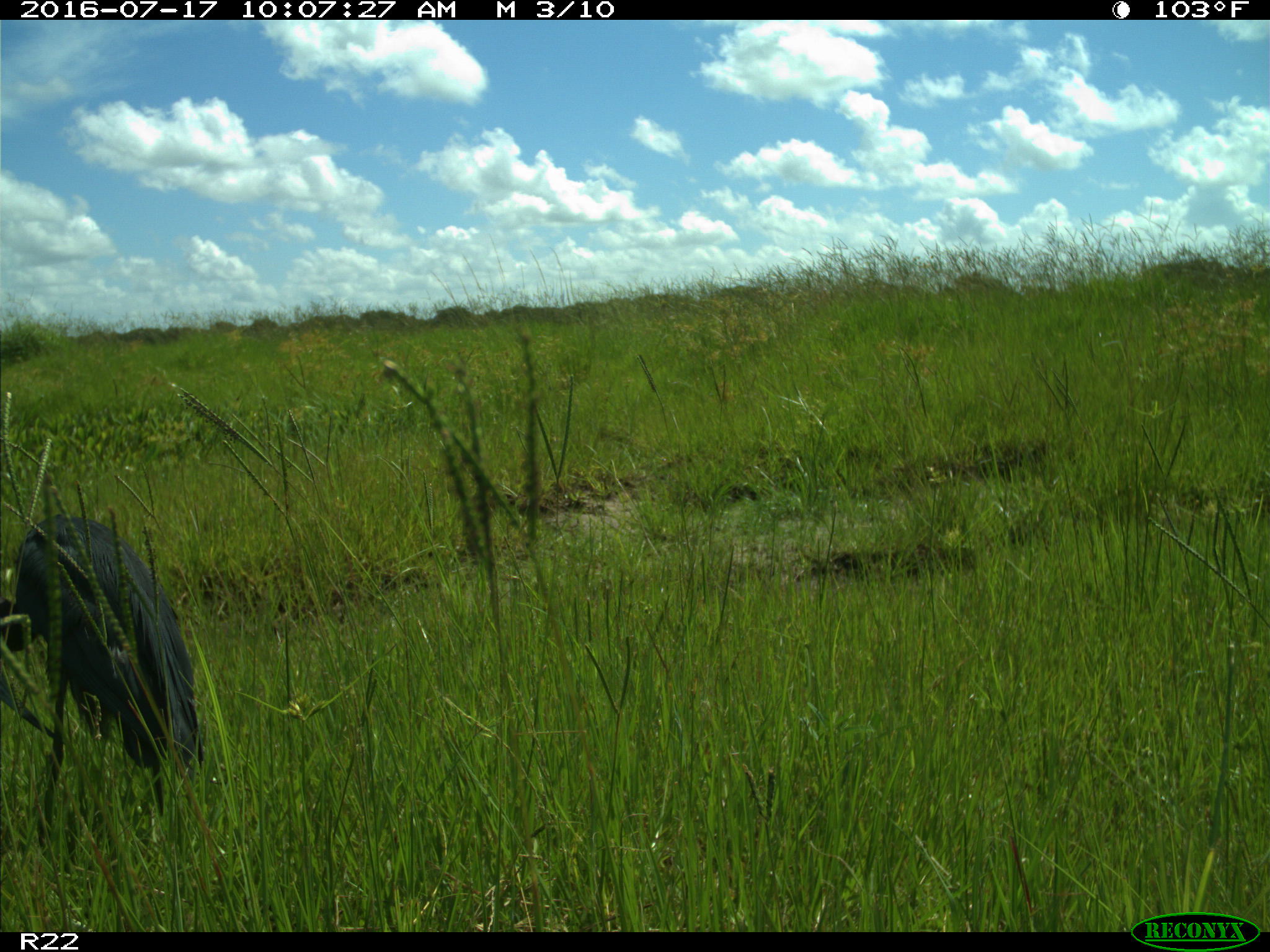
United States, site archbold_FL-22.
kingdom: Animalia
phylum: Chordata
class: Aves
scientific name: Aves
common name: birds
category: unidentified bird